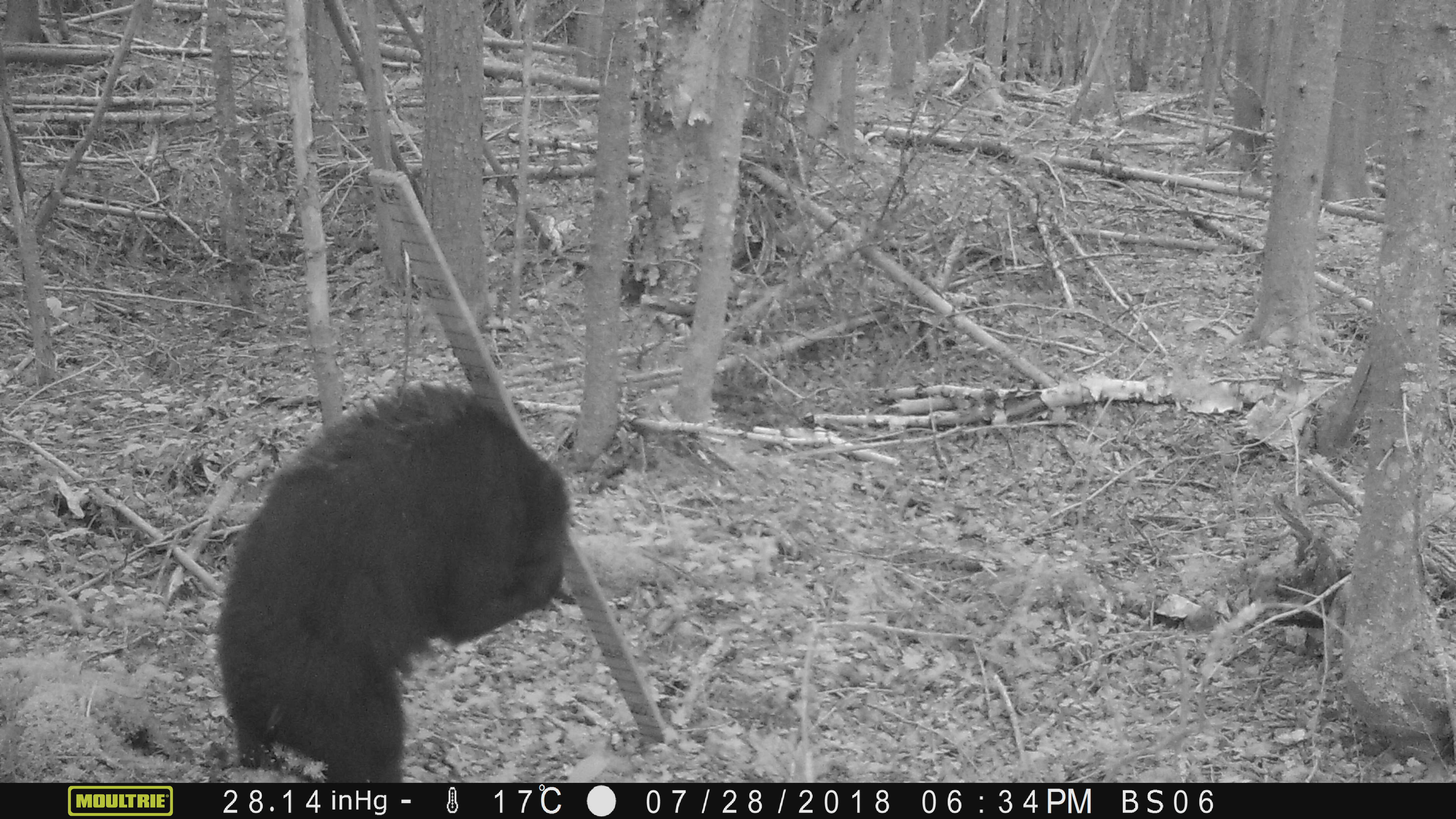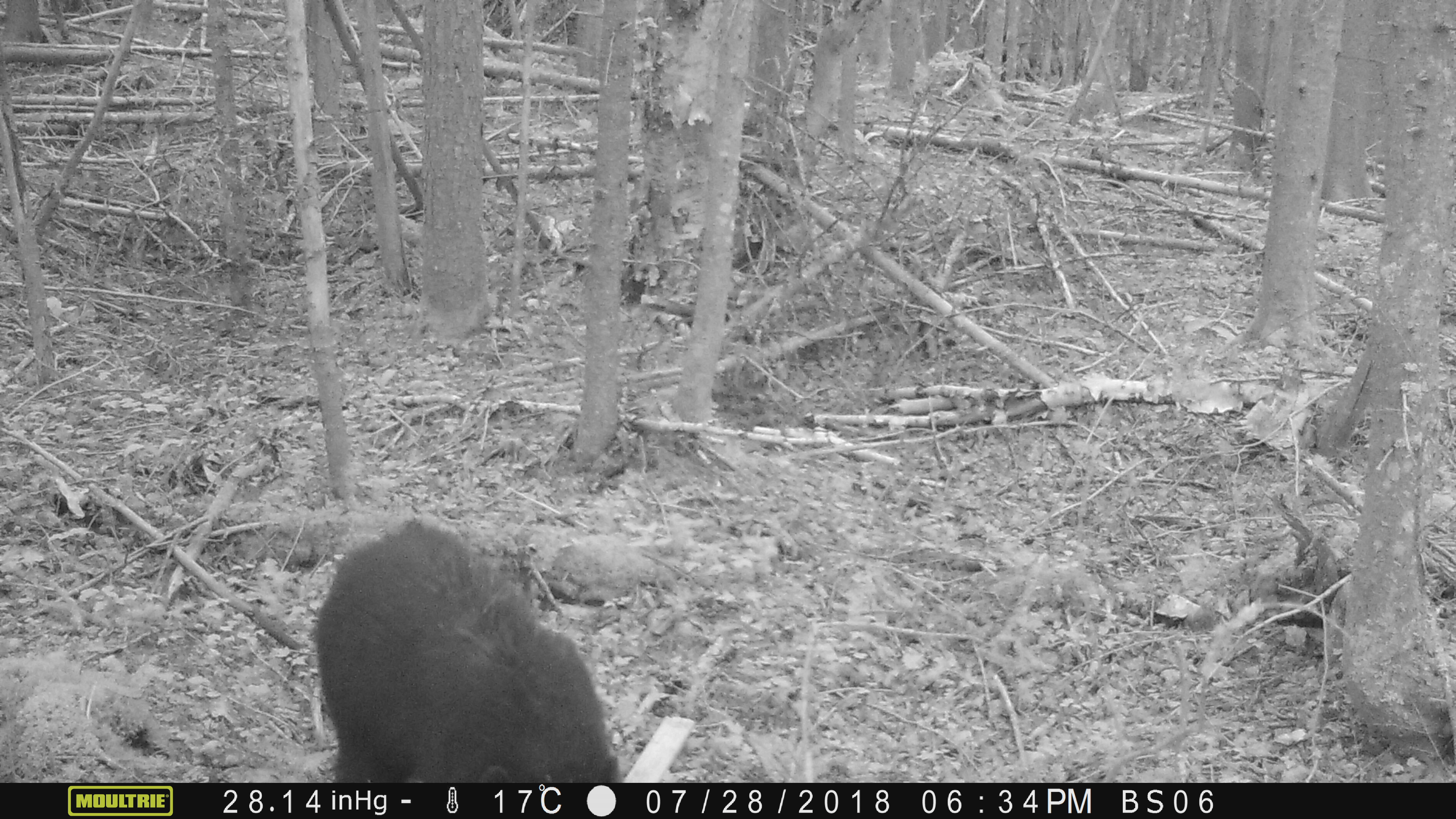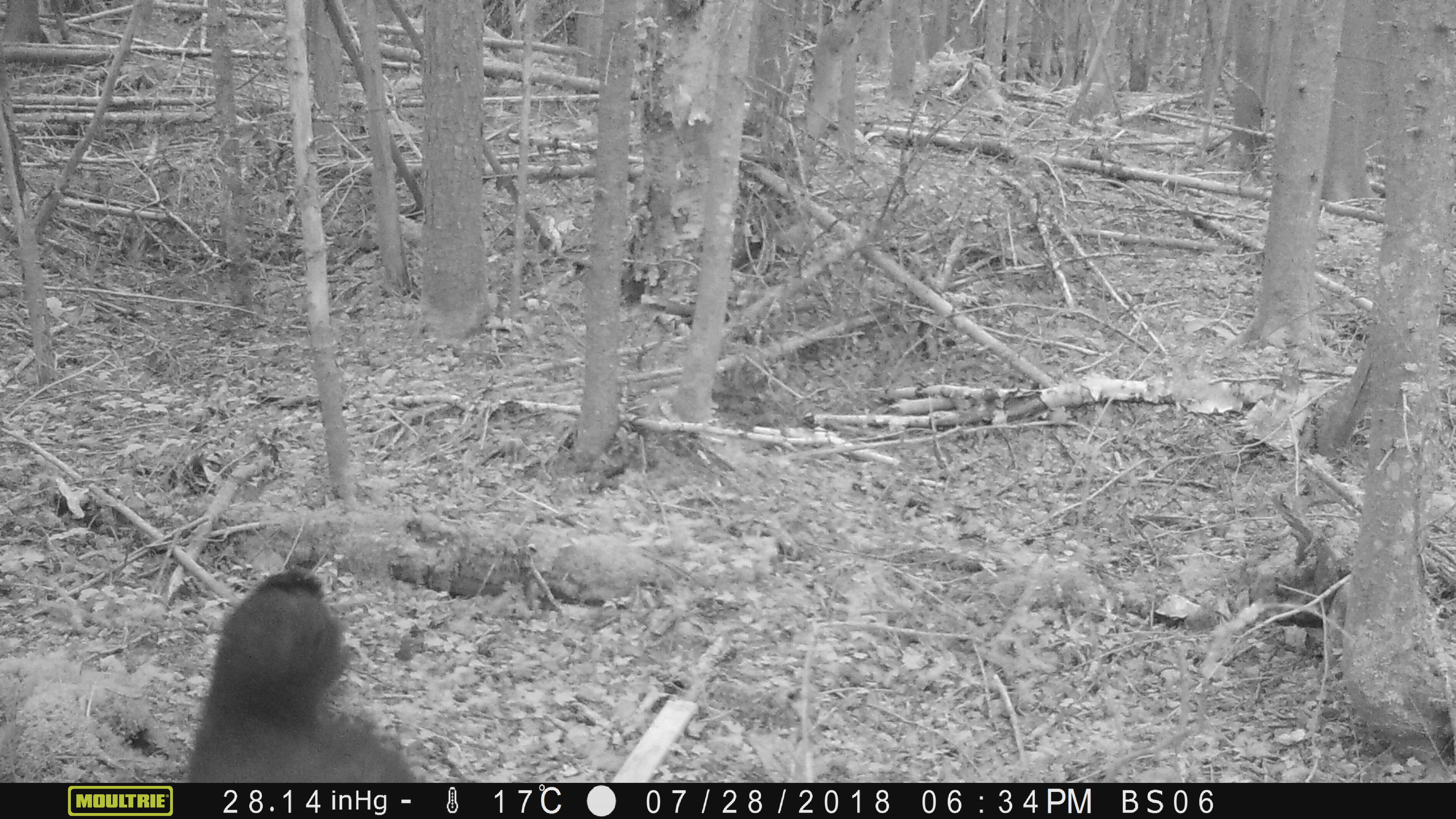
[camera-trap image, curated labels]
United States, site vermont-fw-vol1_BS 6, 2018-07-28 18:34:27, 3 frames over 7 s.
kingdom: Animalia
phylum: Chordata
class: Mammalia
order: Carnivora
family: Ursidae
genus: Ursus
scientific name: Ursus americanus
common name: black bear